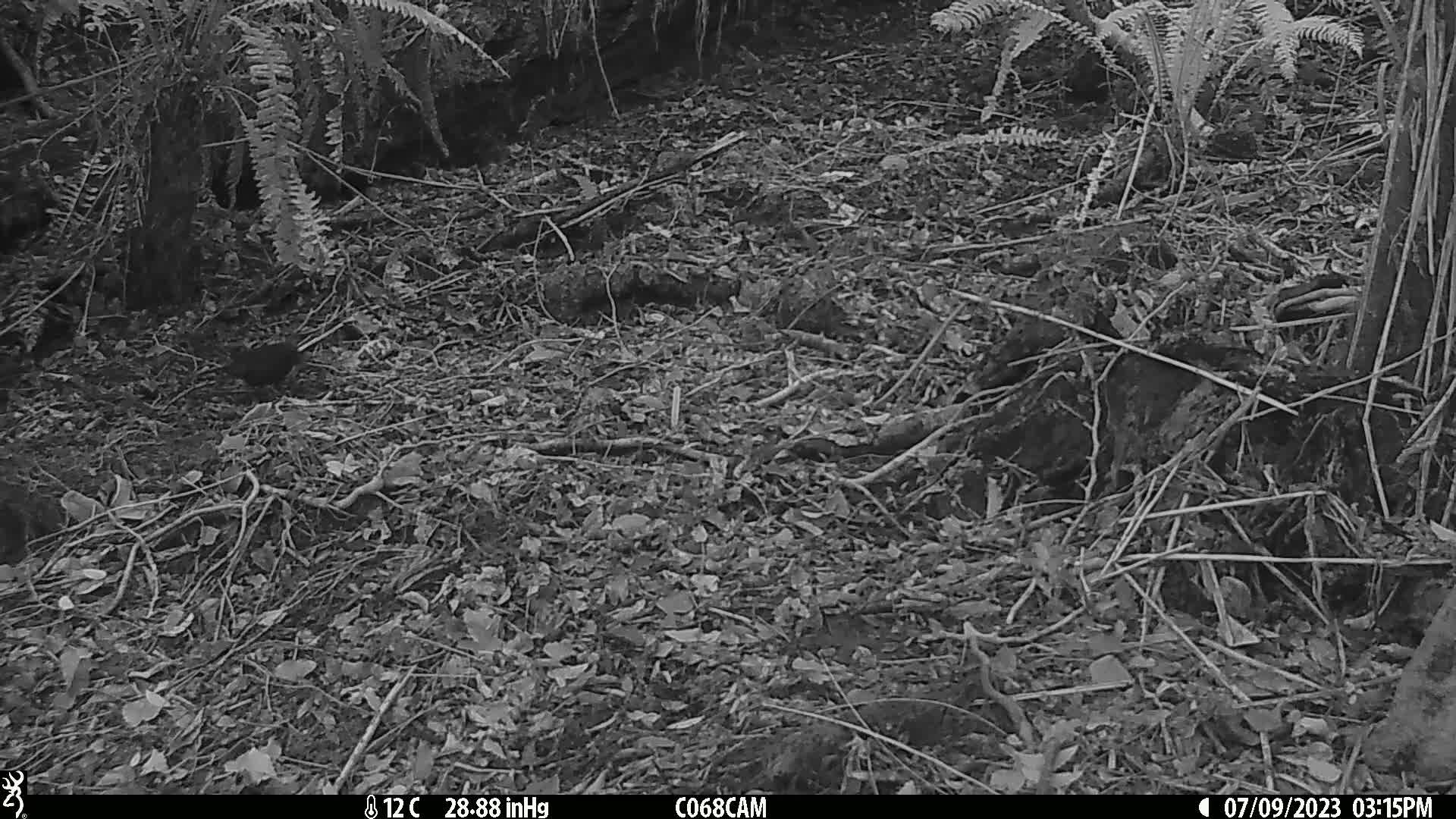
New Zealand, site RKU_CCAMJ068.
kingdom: Animalia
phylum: Chordata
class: Aves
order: Passeriformes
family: Turdidae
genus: Turdus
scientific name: Turdus merula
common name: eurasian blackbird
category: blackbird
Blackbird (eurasian blackbird) (Turdus merula).